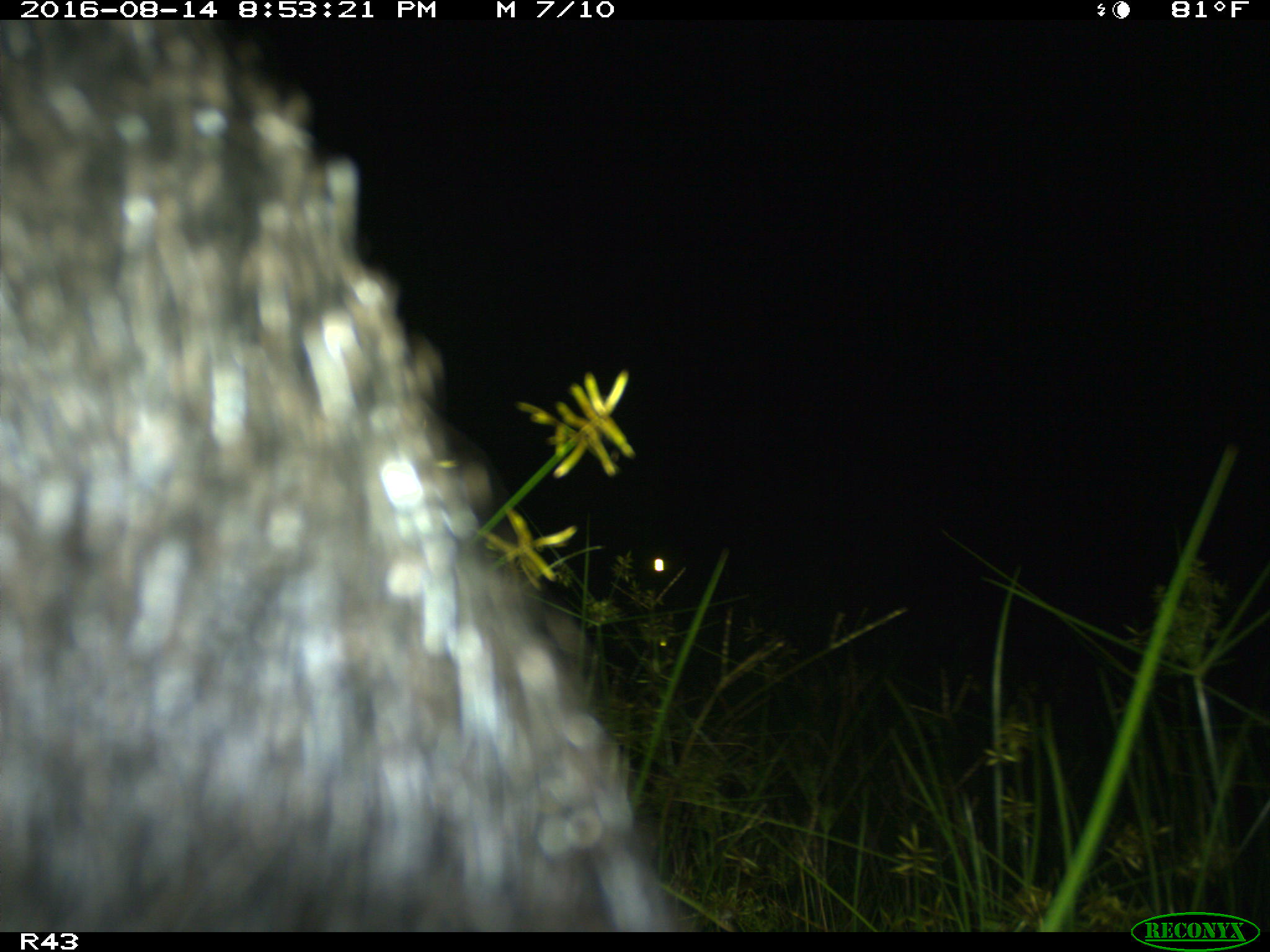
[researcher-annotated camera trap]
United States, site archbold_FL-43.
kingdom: Animalia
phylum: Chordata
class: Mammalia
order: Artiodactyla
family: Suidae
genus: Sus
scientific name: Sus scrofa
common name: wild boar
Sus scrofa (wild boar).